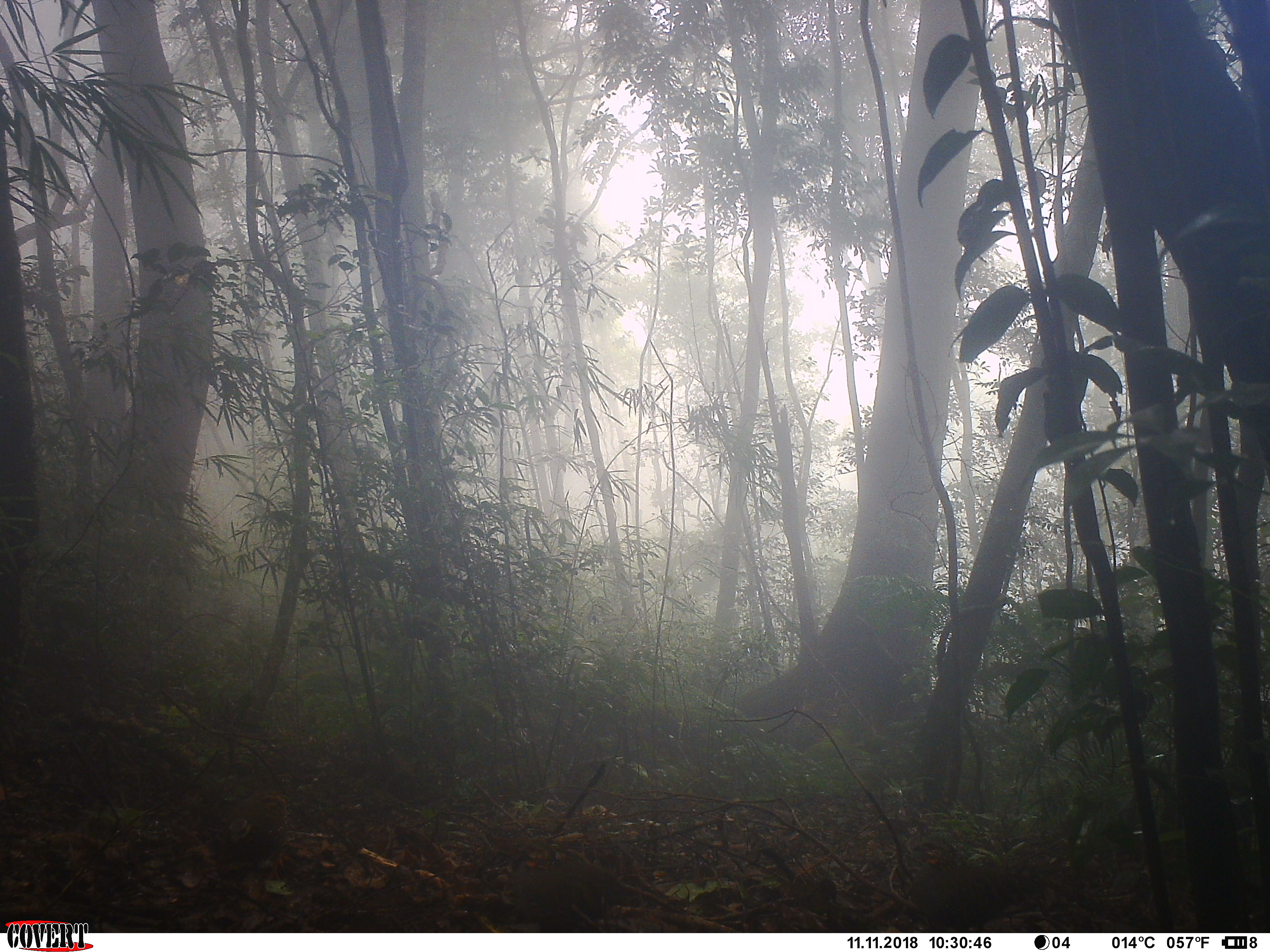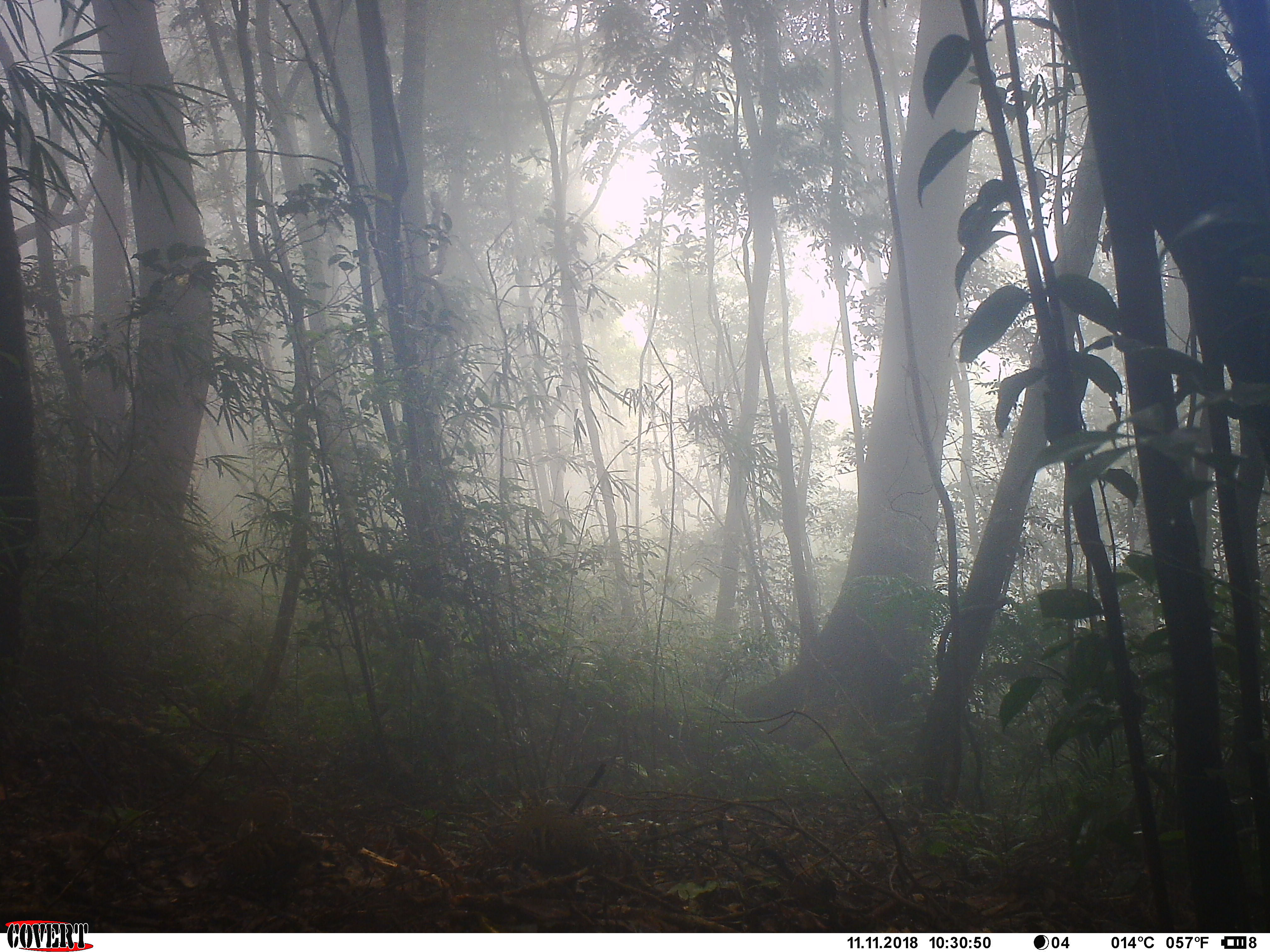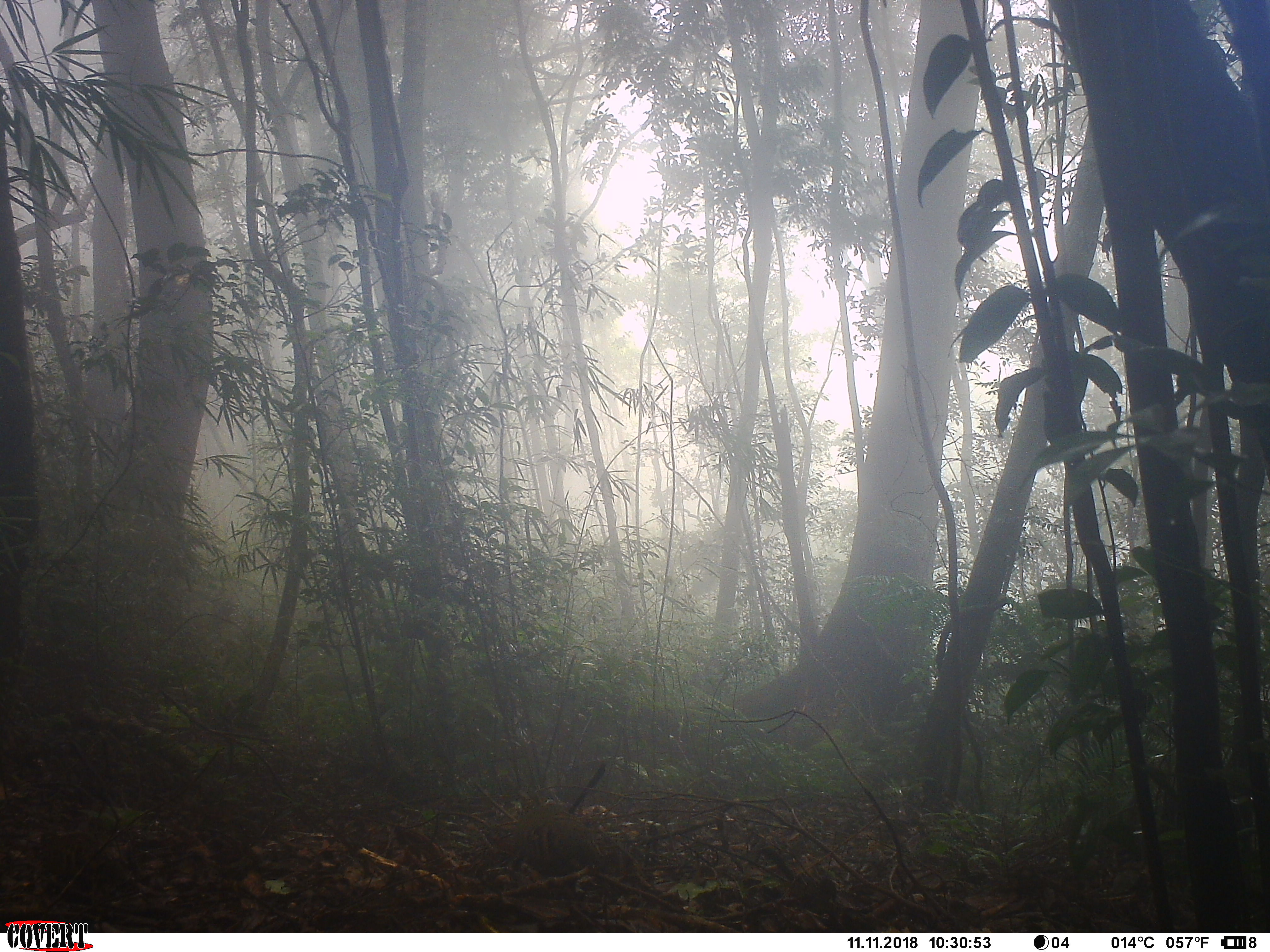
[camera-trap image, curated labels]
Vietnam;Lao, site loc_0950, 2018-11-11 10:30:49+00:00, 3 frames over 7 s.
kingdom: Animalia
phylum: Chordata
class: Aves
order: Galliformes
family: Phasianidae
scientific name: Phasianidae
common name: partridge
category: unidentified partridge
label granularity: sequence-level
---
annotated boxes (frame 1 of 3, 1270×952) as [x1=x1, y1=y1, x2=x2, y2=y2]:
unidentified partridge: [x1=503, y1=856, x2=670, y2=932]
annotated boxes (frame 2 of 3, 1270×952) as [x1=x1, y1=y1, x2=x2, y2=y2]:
unidentified partridge: [x1=217, y1=823, x2=326, y2=894]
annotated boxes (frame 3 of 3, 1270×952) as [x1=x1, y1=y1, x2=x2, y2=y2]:
unidentified partridge: [x1=40, y1=831, x2=94, y2=866]